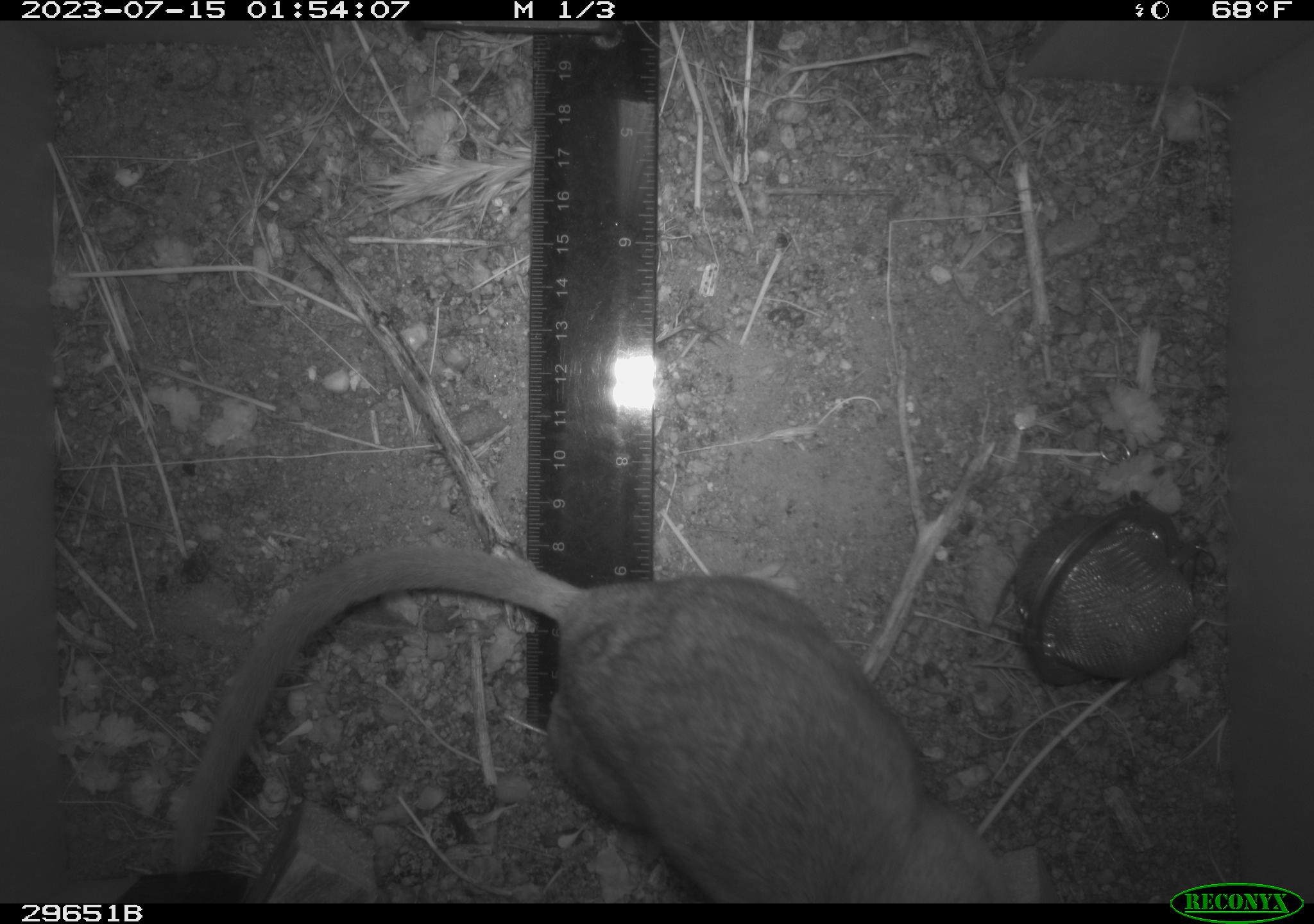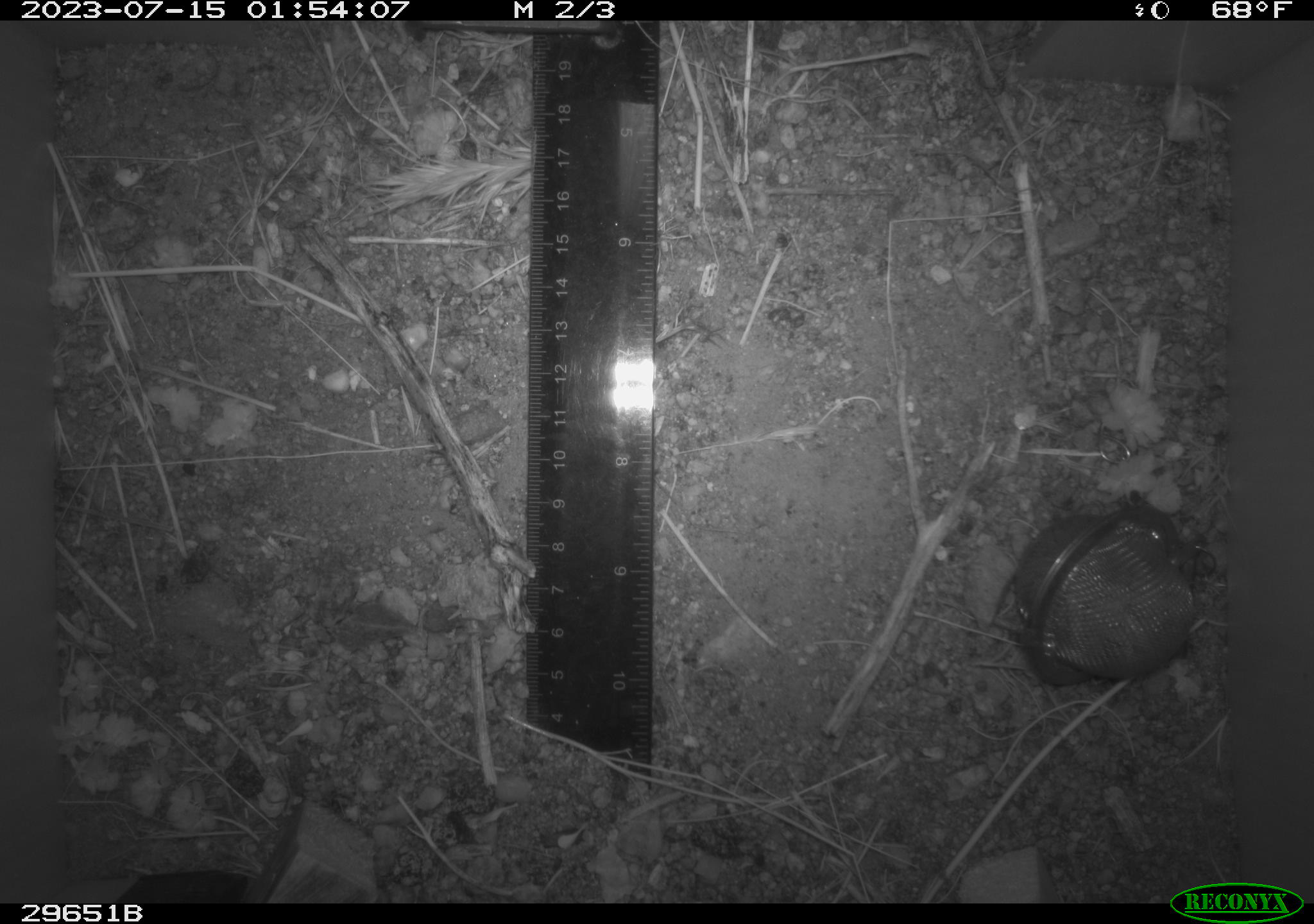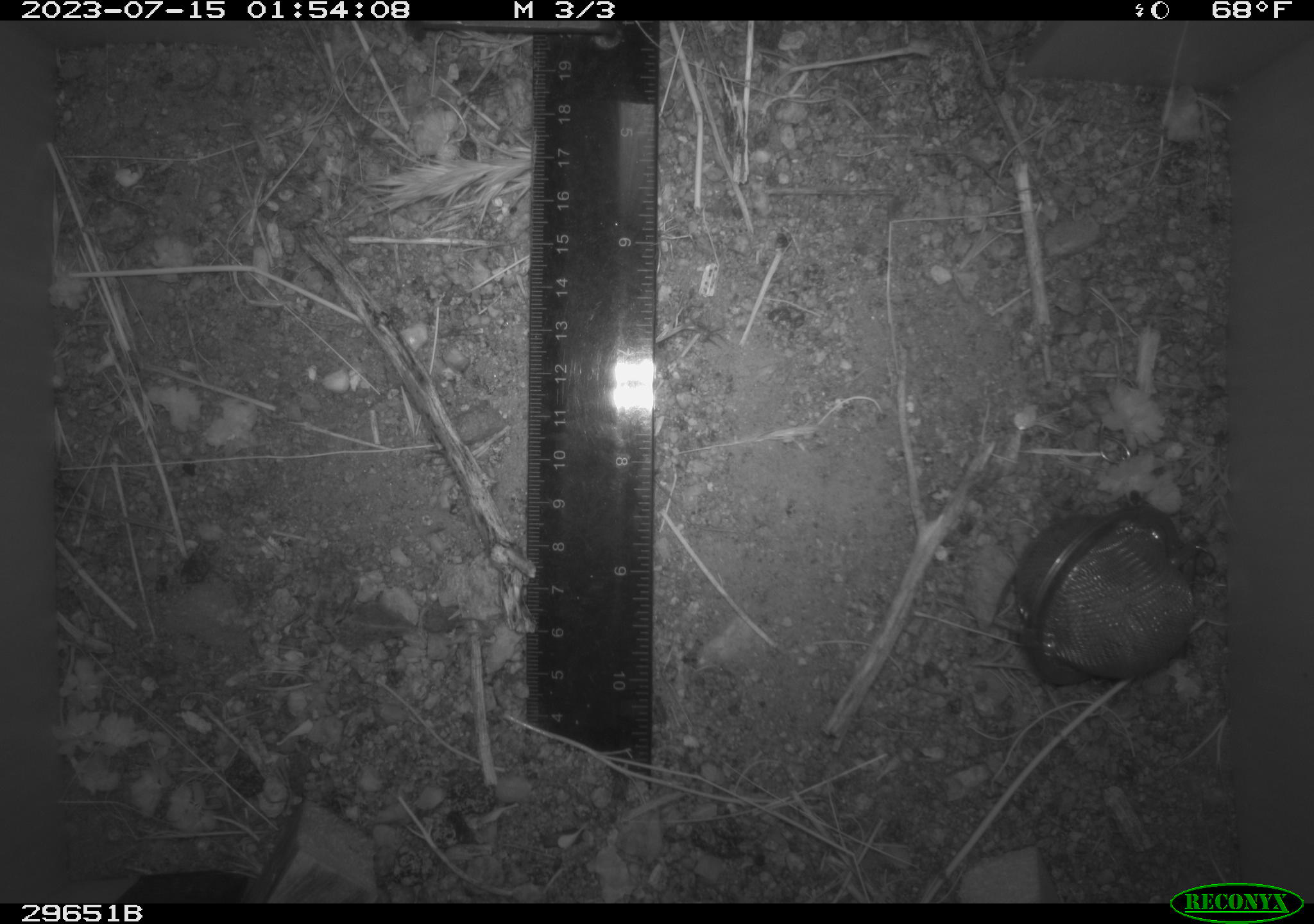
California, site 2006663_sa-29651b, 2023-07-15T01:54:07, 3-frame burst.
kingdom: Animalia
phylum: Chordata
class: Mammalia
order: Rodentia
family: Cricetidae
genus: Neotoma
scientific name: Neotoma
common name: pack rat or woodrat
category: neotoma species